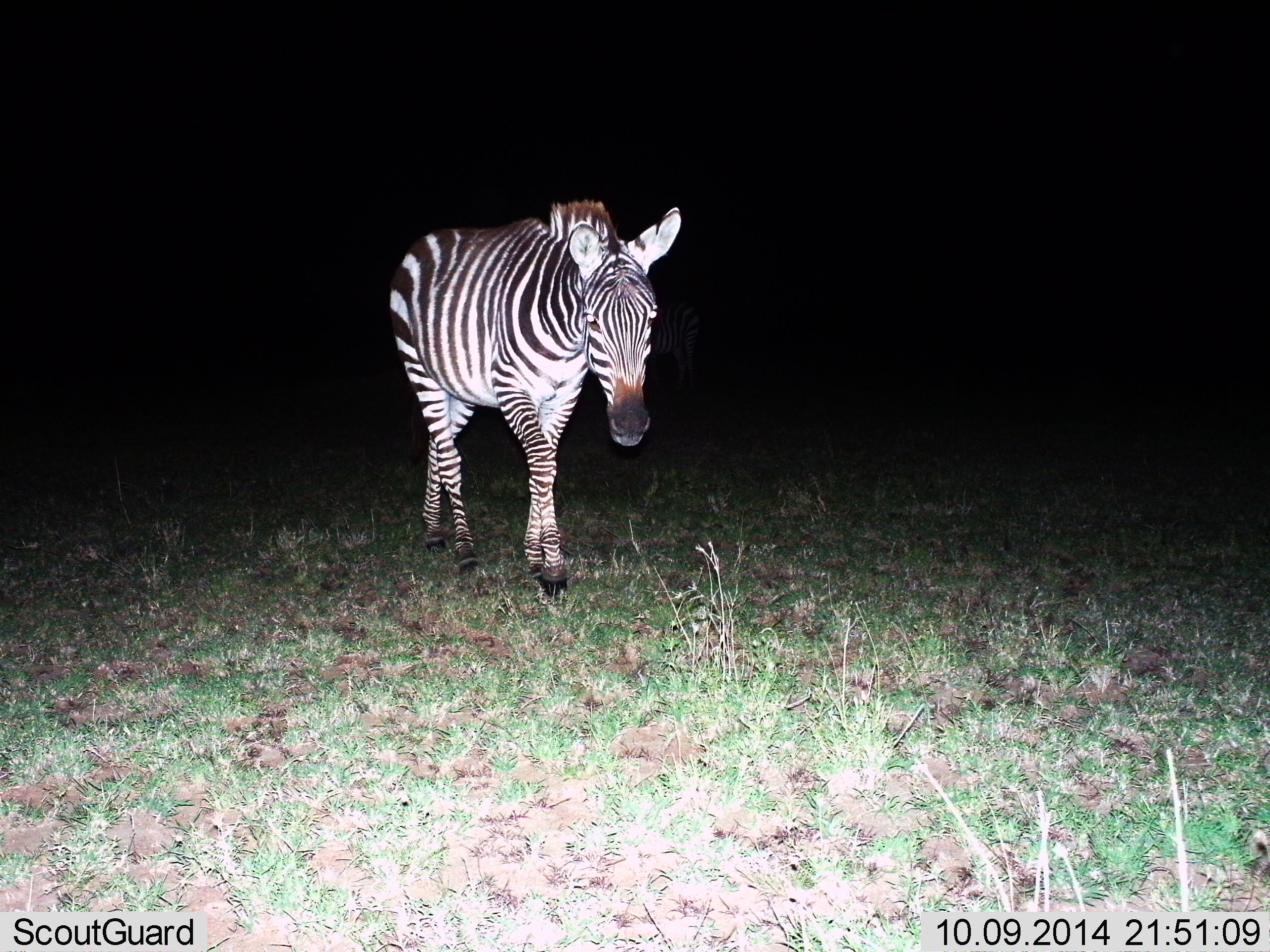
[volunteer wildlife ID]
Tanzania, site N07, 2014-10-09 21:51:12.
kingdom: Animalia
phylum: Chordata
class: Mammalia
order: Perissodactyla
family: Equidae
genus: Equus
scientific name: Equus quagga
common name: plains zebra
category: zebra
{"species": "zebra (plains zebra) (Equus quagga)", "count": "1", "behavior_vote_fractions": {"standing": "20%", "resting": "0%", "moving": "80%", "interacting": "0%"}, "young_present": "0%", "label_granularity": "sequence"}